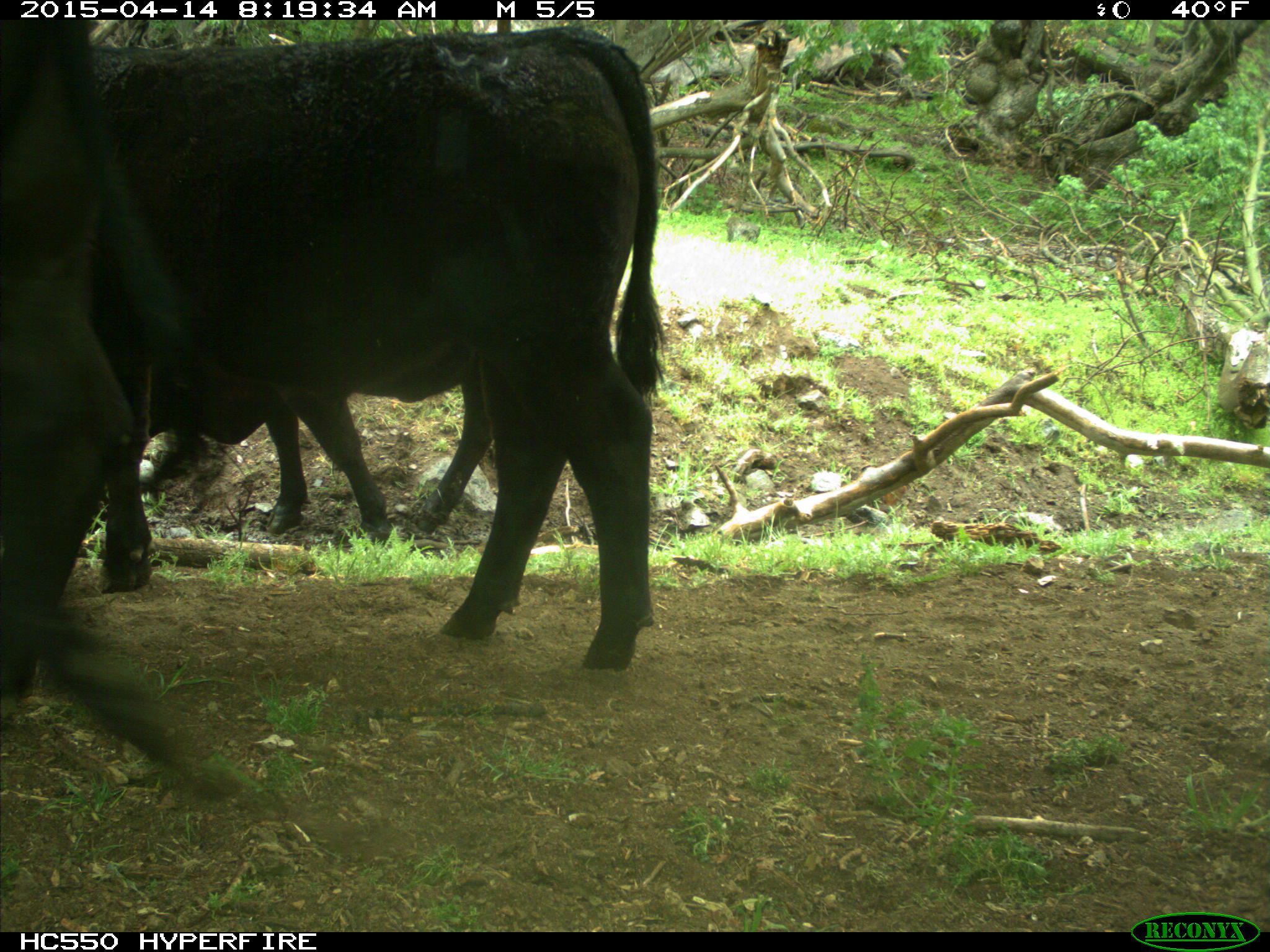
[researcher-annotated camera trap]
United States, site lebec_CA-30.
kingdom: Animalia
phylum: Chordata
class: Mammalia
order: Artiodactyla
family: Bovidae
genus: Bos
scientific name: Bos taurus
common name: domestic cow